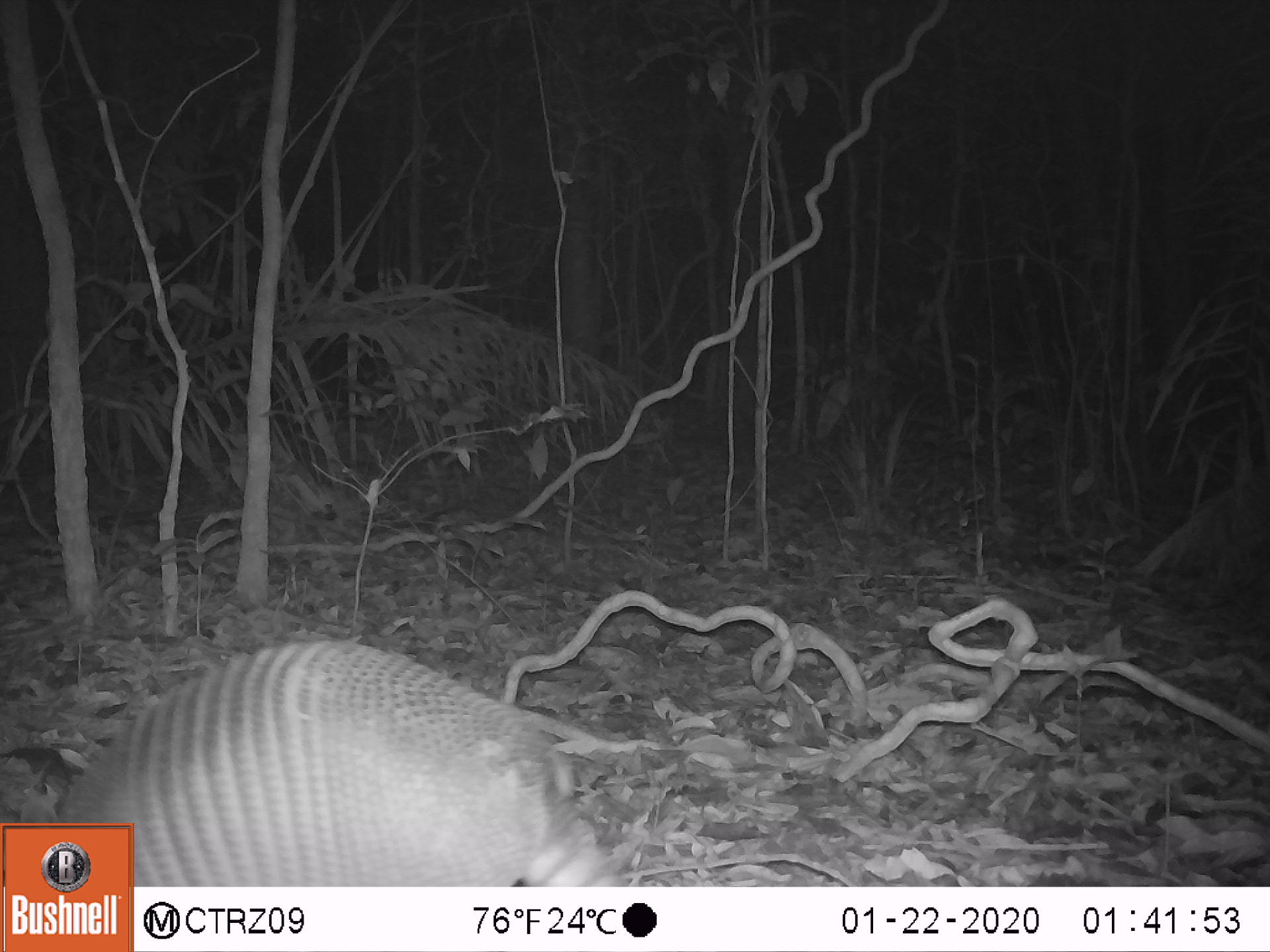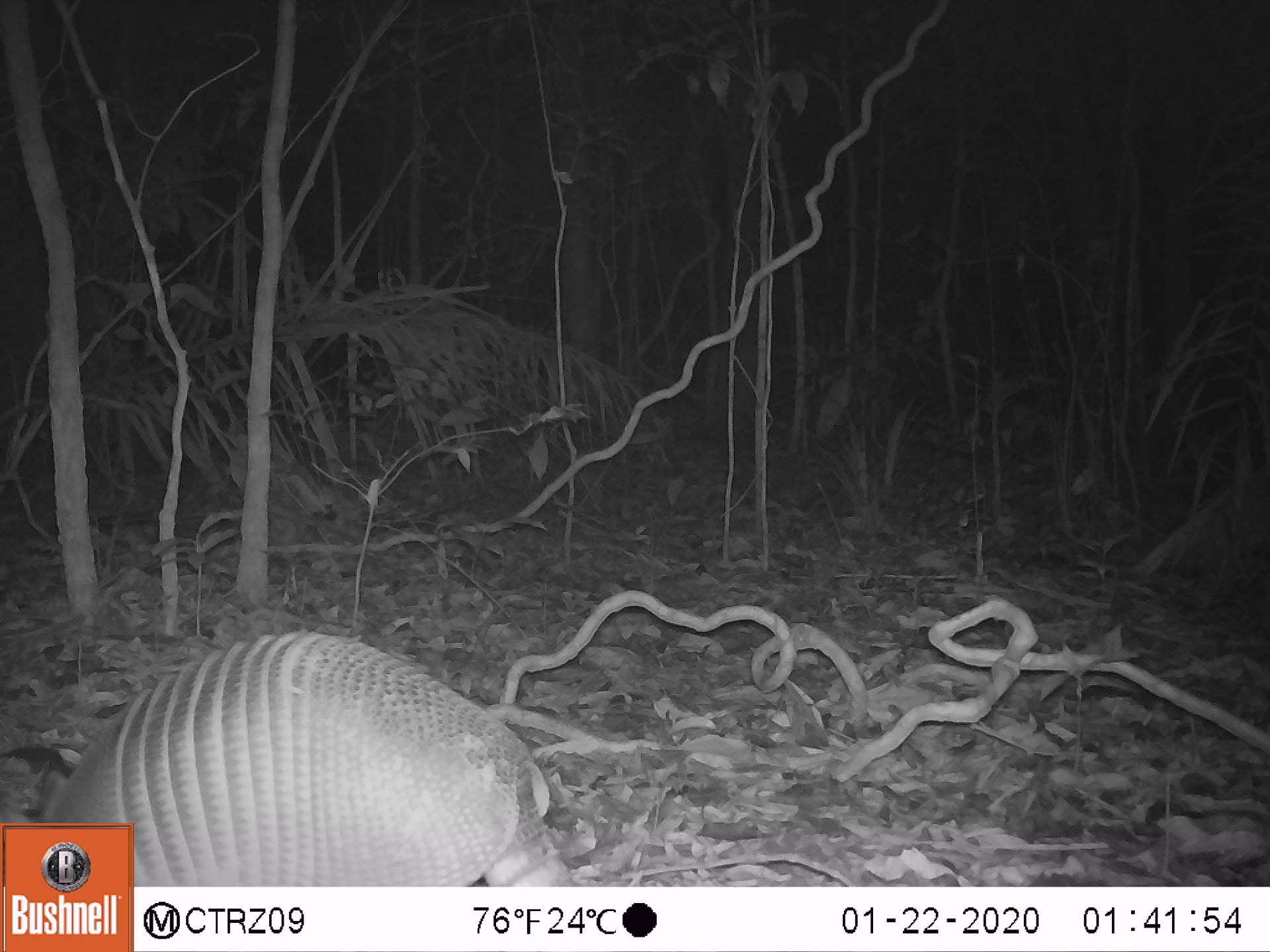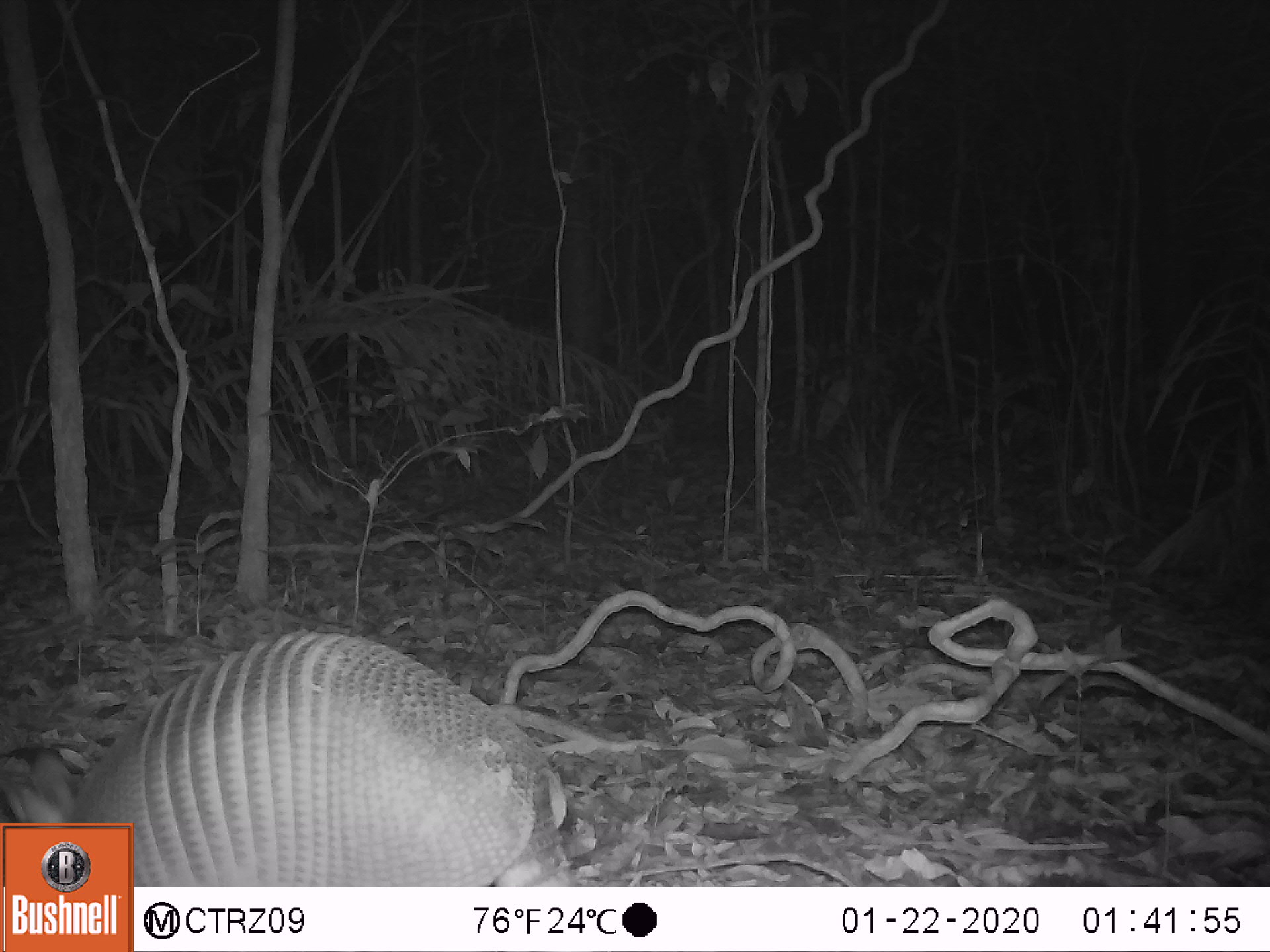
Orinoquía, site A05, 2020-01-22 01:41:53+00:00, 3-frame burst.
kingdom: Animalia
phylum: Chordata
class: Mammalia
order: Cingulata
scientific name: Cingulata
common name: armadillo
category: unknown armadillo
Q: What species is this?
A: Unknown armadillo (armadillo) (Cingulata).